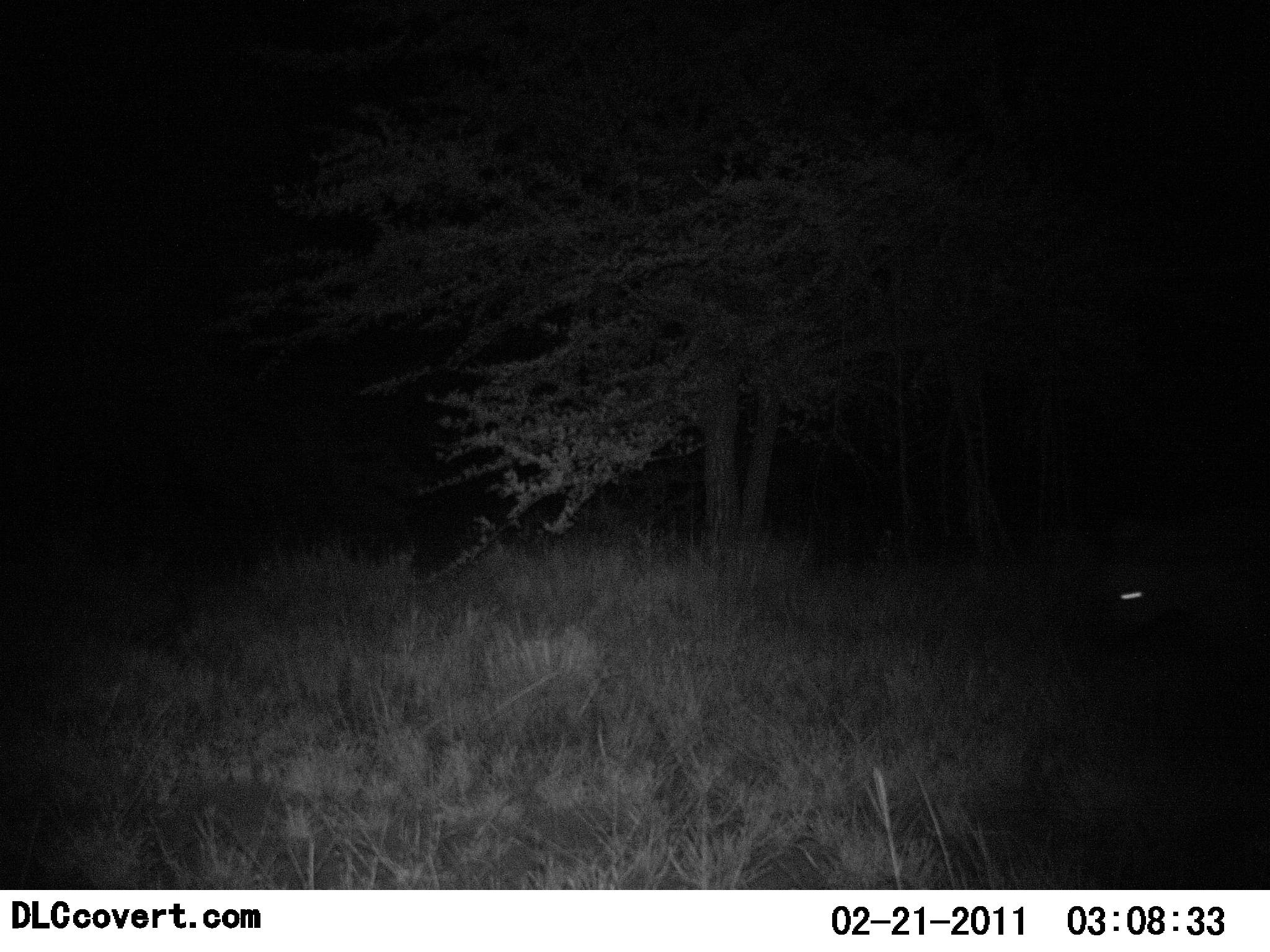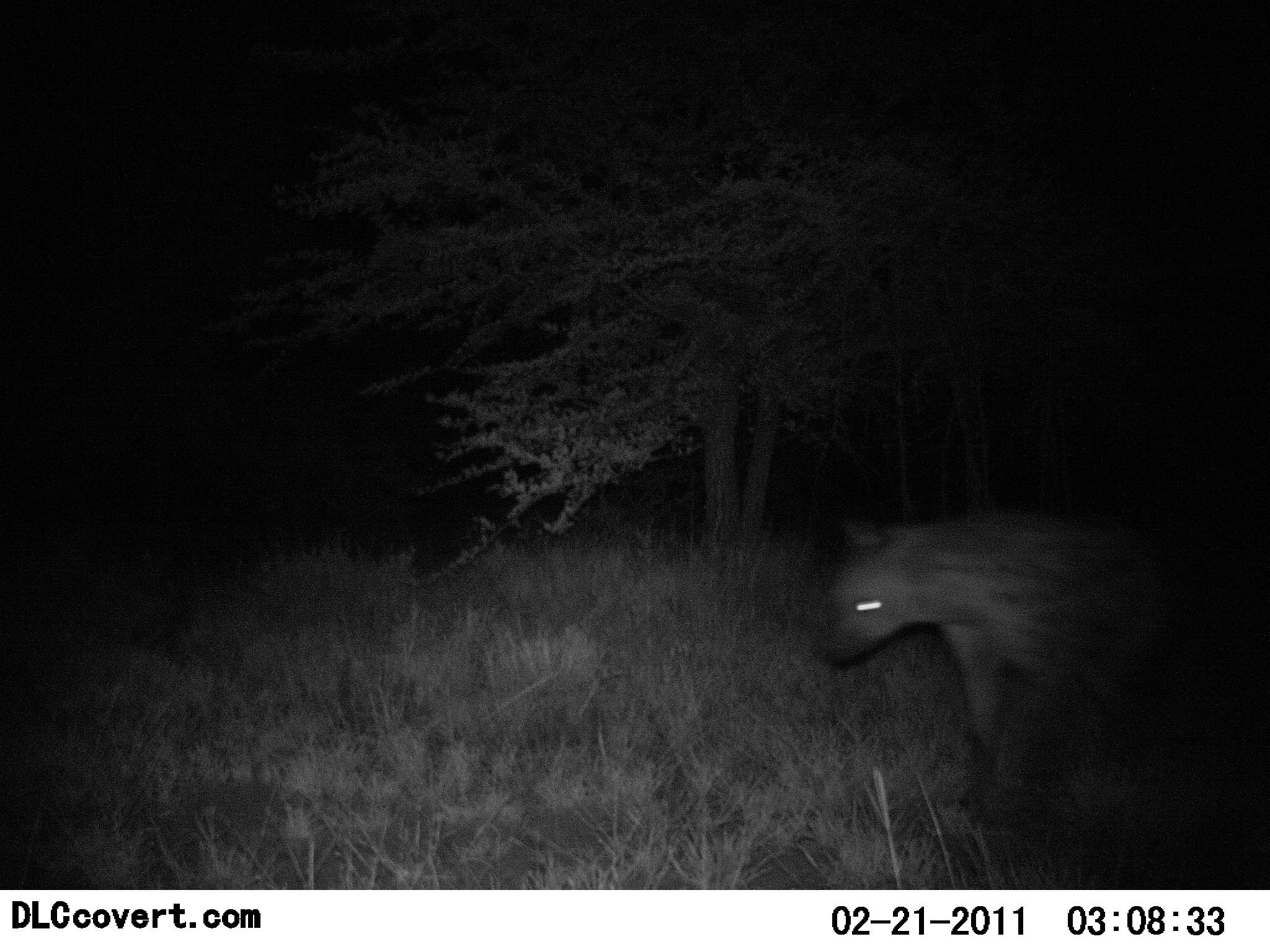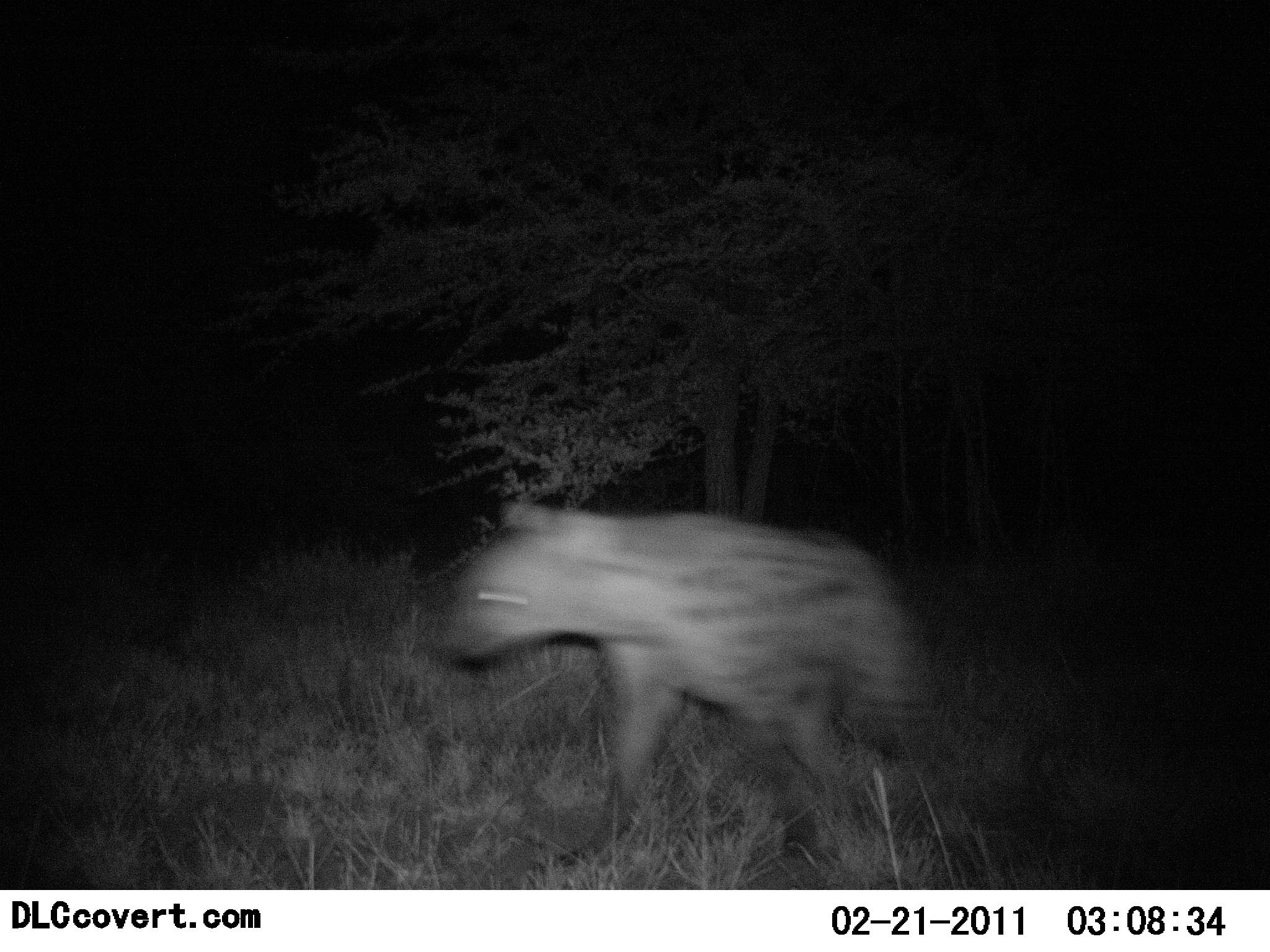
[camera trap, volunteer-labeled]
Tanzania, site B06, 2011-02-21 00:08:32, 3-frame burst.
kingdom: Animalia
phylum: Chordata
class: Mammalia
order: Carnivora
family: Hyaenidae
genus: Crocuta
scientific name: Crocuta crocuta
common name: spotted hyena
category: hyenaspotted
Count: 1.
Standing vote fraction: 0%.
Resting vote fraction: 0%.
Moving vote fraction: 100%.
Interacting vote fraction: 0%.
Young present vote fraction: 0%.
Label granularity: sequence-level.